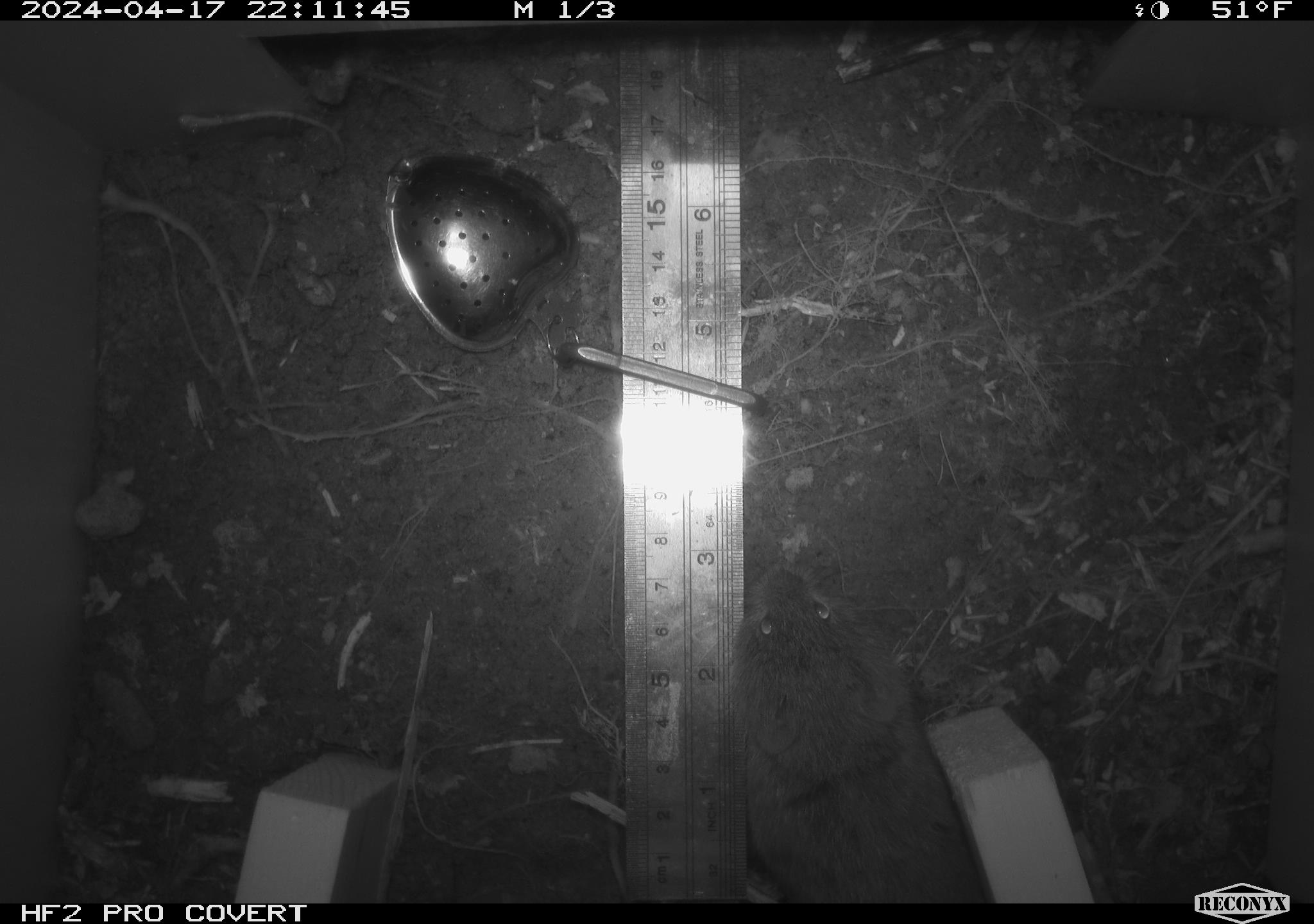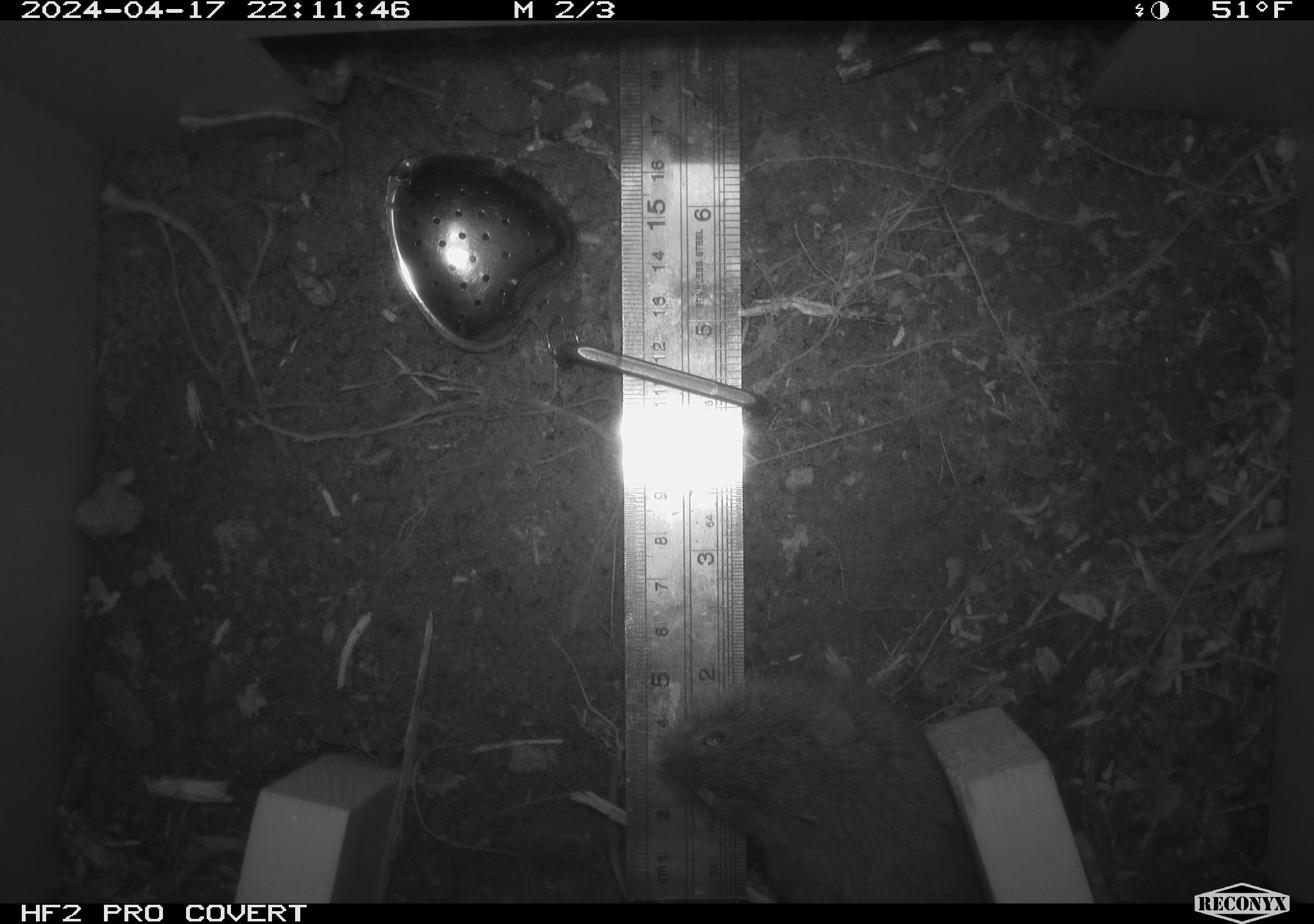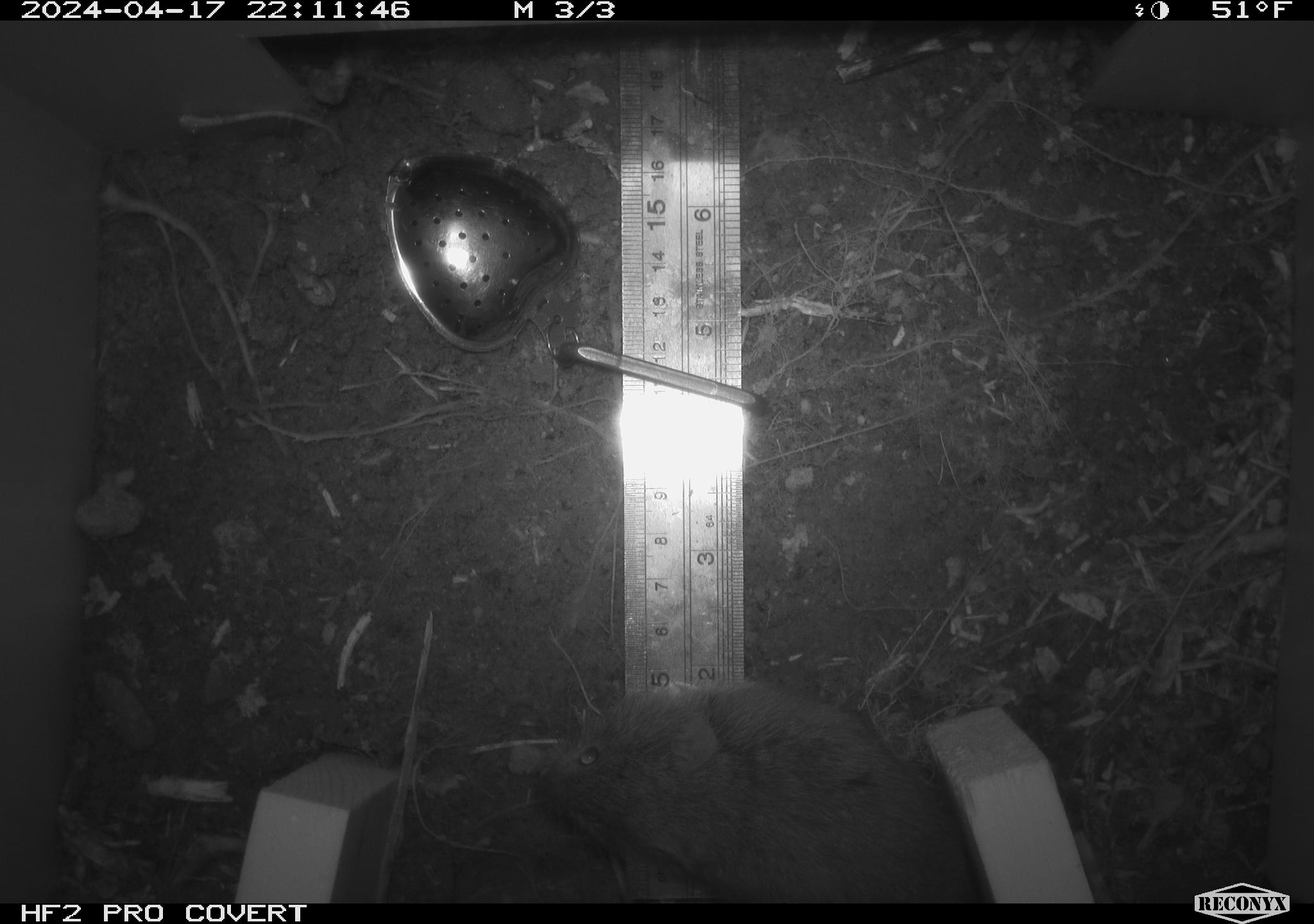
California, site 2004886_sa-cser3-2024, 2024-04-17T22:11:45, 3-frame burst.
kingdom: Animalia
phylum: Chordata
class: Mammalia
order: Rodentia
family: Cricetidae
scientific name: Cricetidae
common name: hamsters, voles, lemmings, and allies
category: cricetidae family